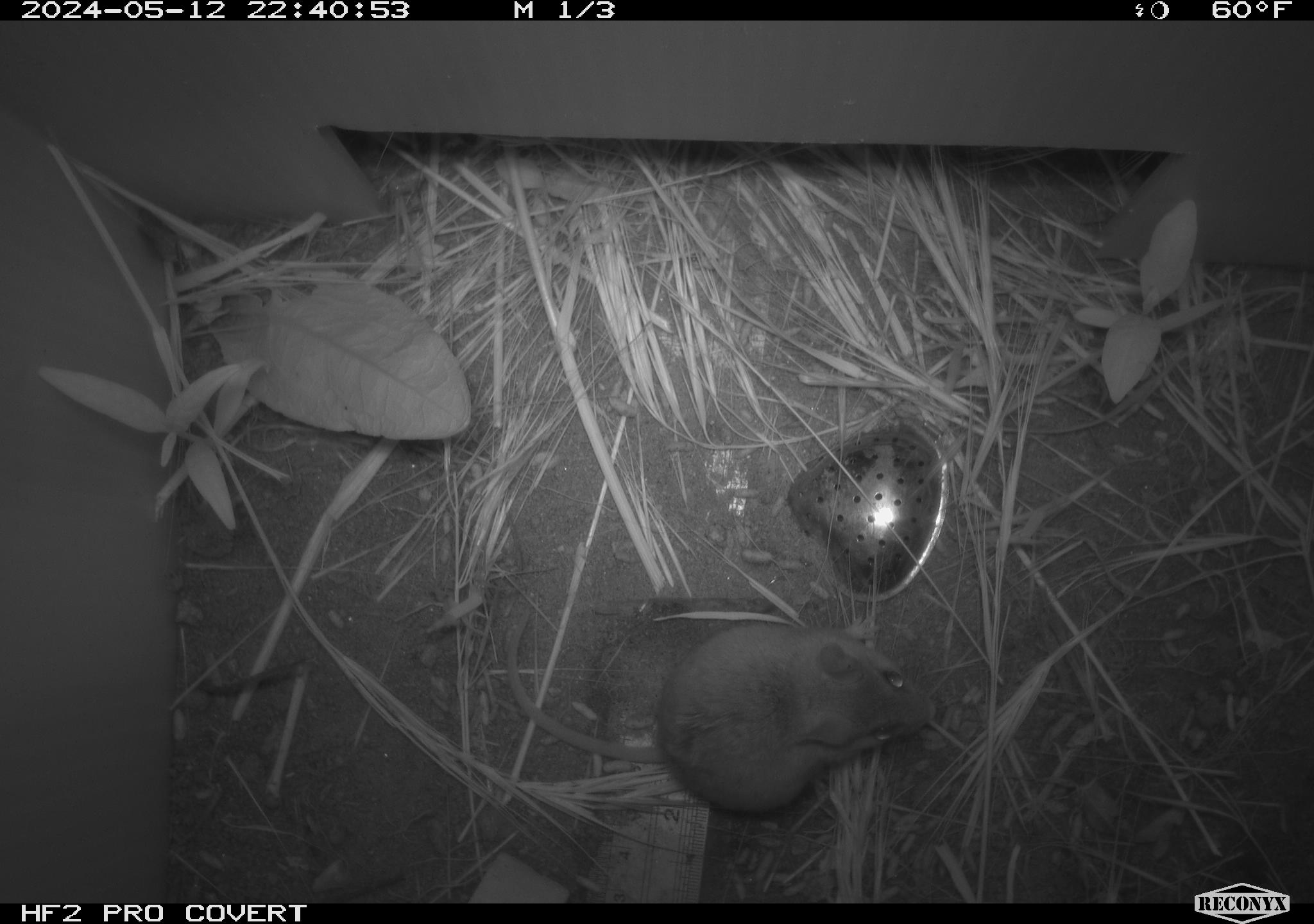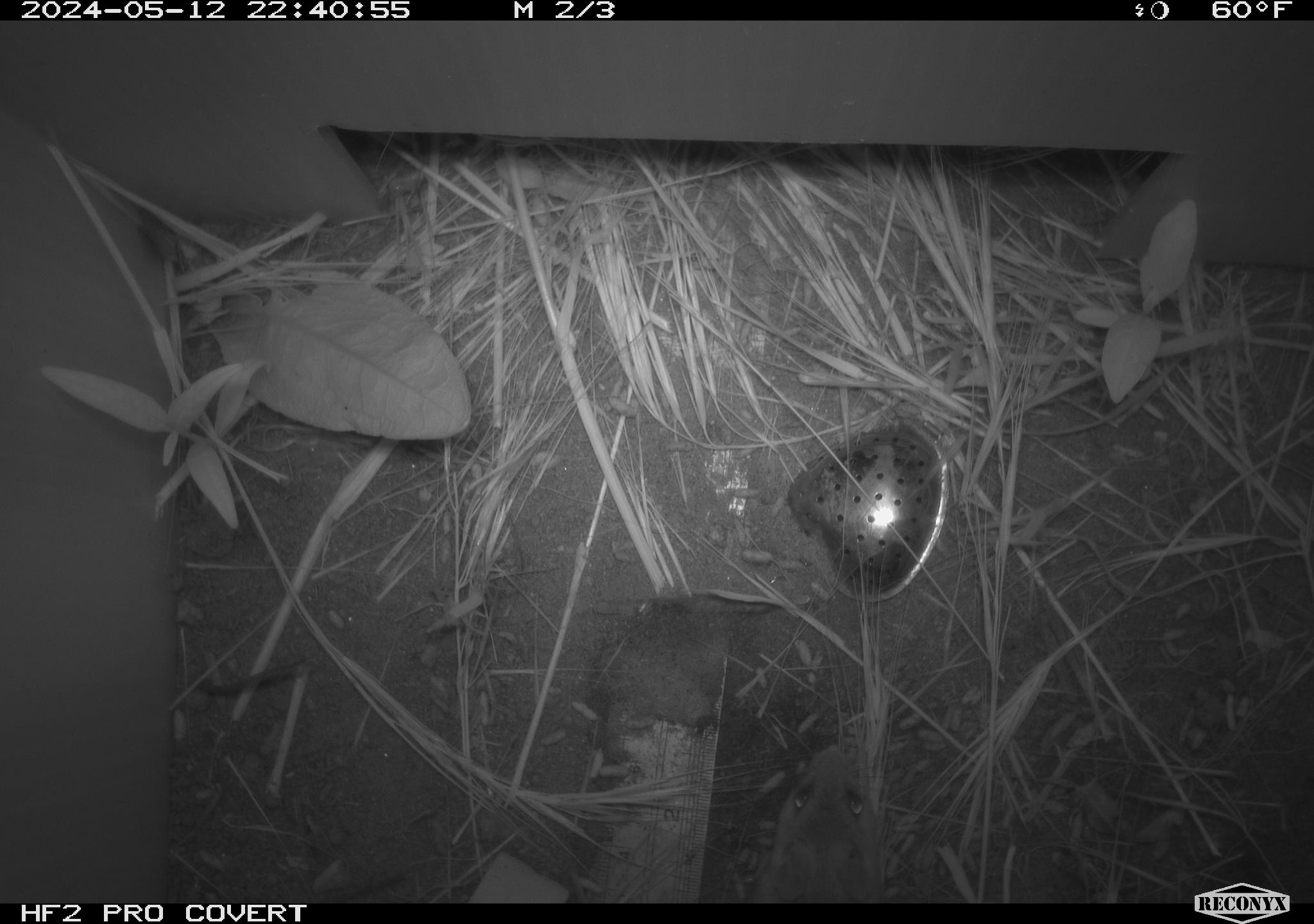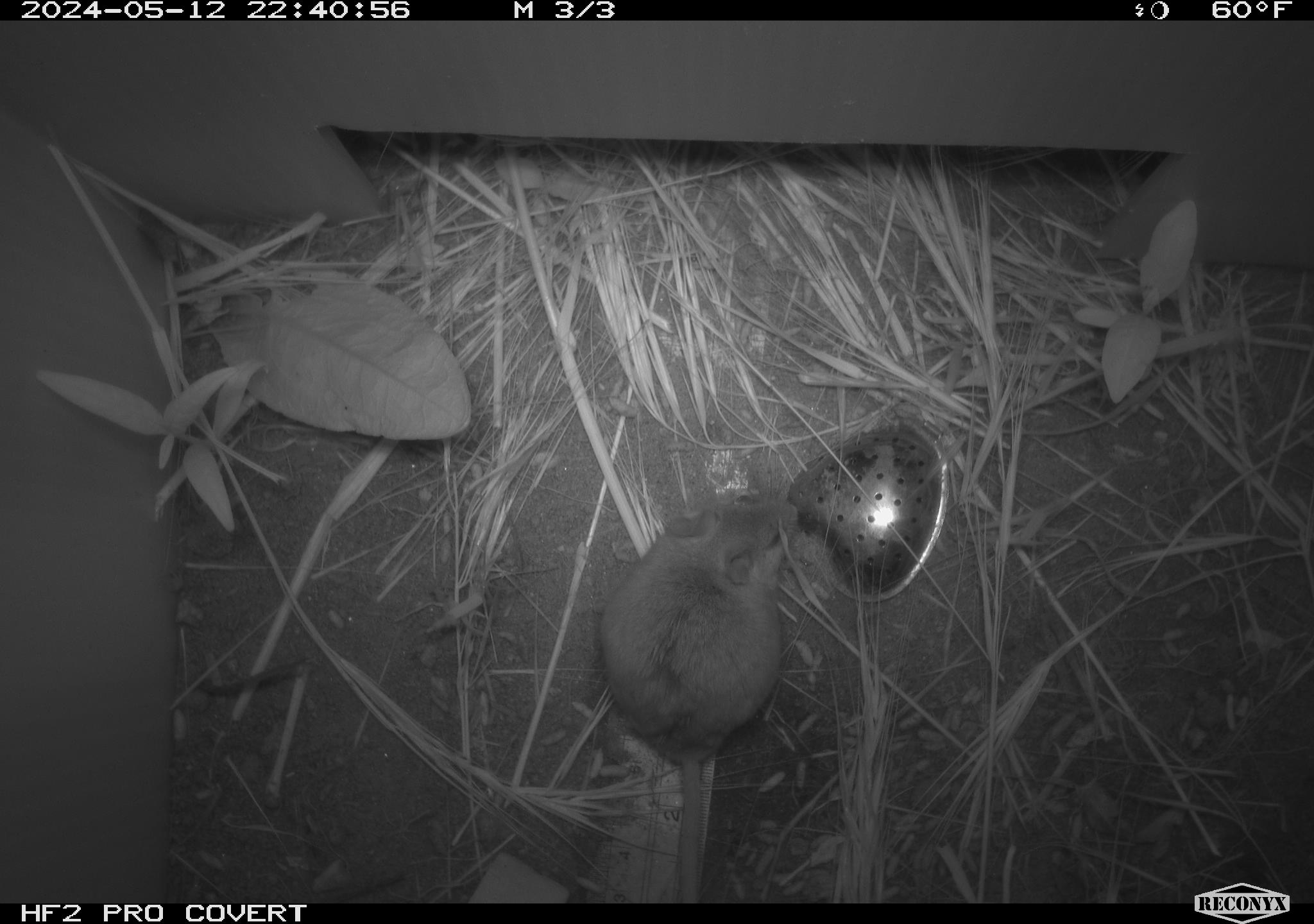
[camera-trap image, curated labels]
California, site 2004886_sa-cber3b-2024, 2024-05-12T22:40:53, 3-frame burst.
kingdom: Animalia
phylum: Chordata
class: Mammalia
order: Rodentia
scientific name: Rodentia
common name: mouse species